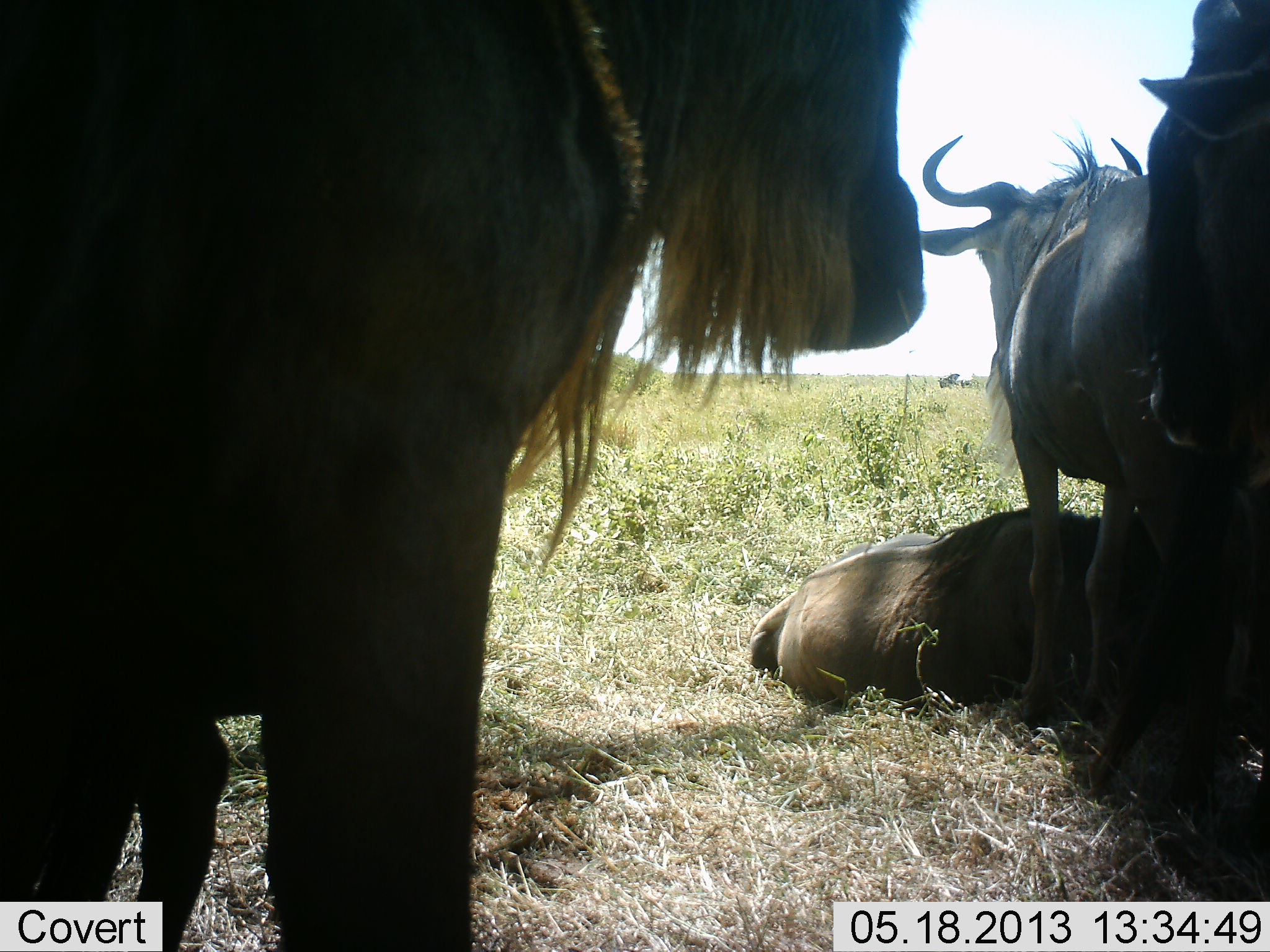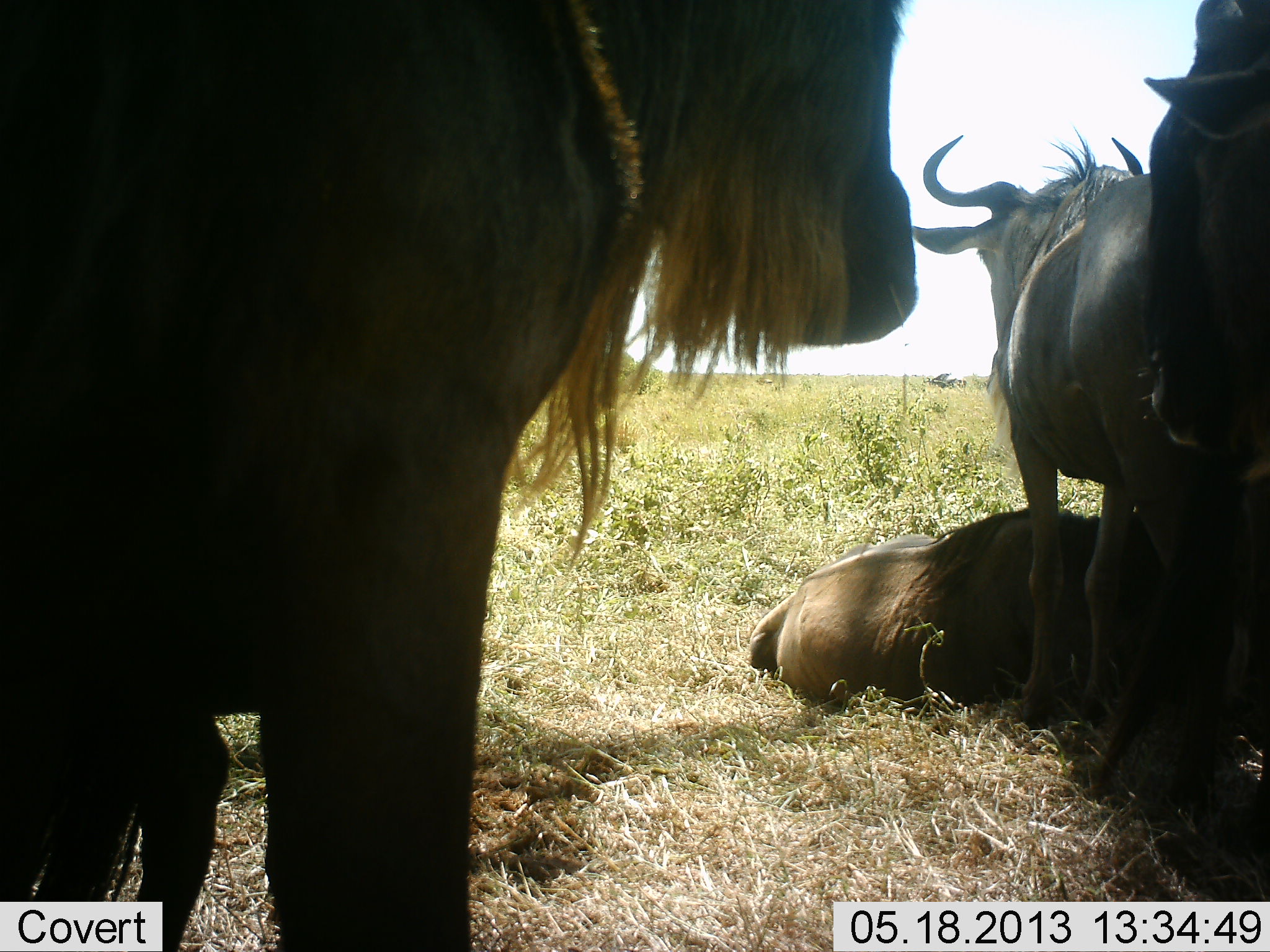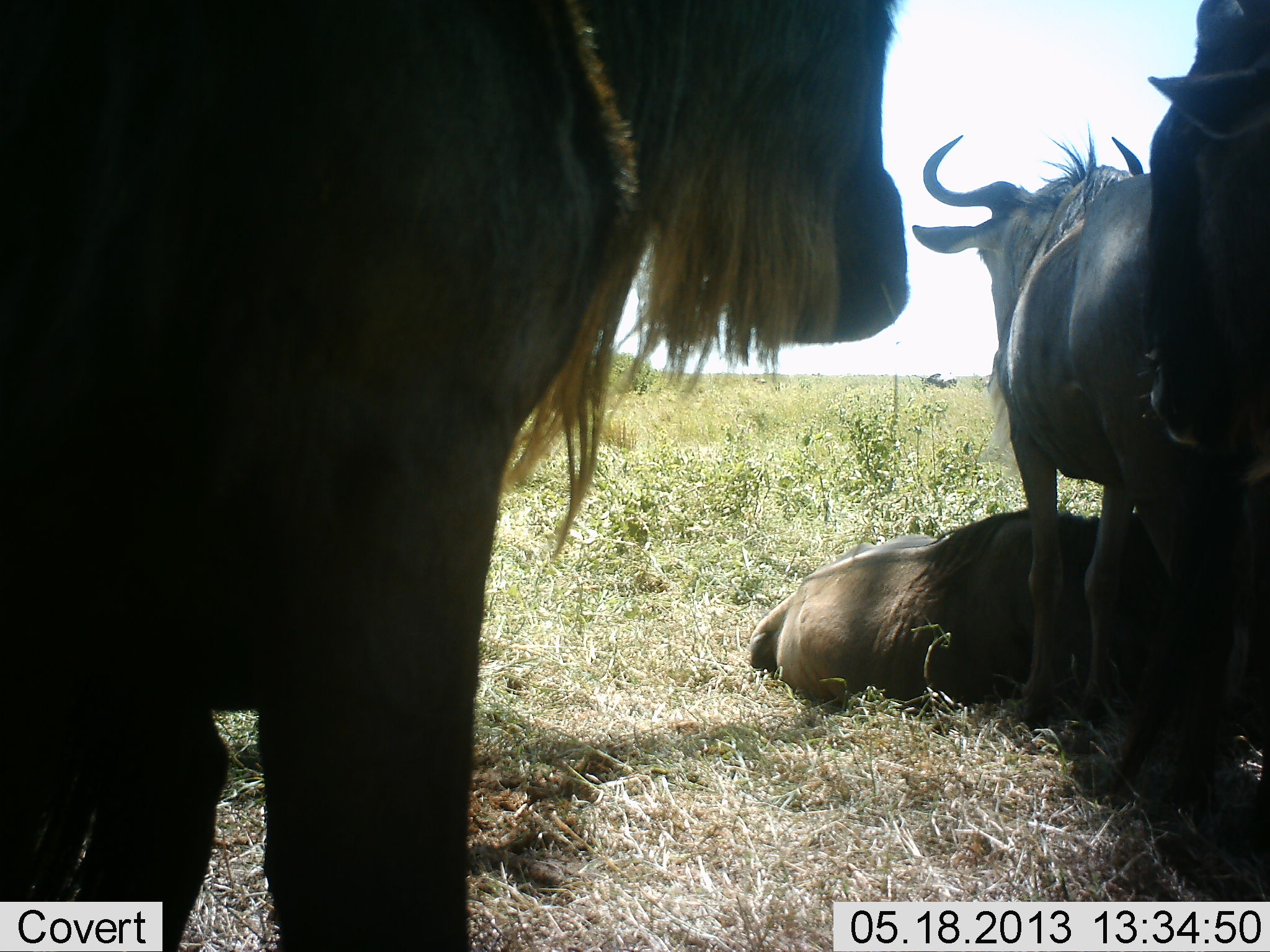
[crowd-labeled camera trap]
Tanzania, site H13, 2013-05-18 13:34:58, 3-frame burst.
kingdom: Animalia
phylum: Chordata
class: Mammalia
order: Artiodactyla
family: Bovidae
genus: Connochaetes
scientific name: Connochaetes taurinus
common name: blue wildebeest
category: wildebeest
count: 4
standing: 80%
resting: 90%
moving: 0%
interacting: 0%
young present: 0%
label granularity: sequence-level